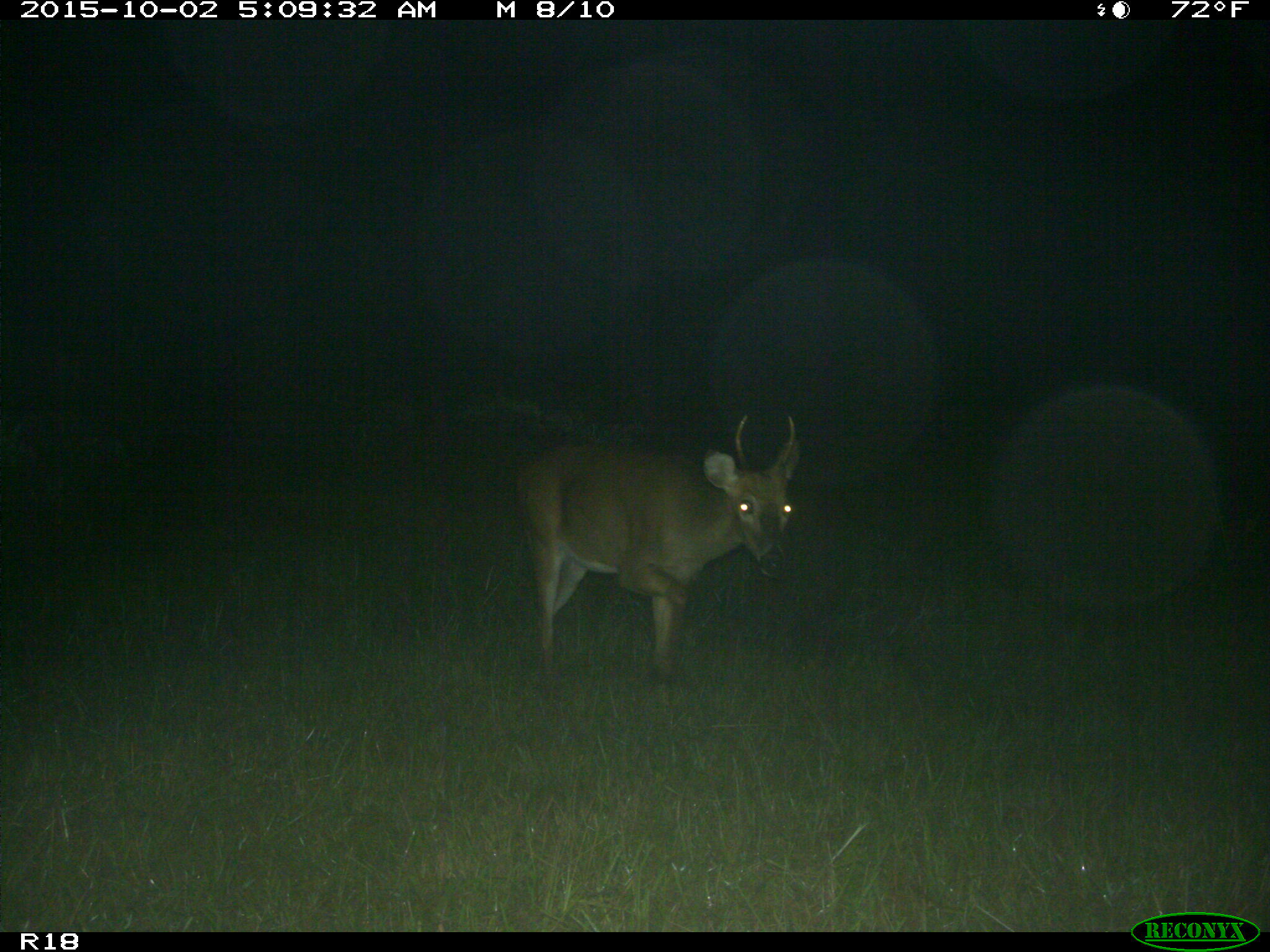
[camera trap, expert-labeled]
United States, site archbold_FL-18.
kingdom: Animalia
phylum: Chordata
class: Mammalia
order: Artiodactyla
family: Cervidae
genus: Odocoileus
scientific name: Odocoileus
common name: deer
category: unidentified deer